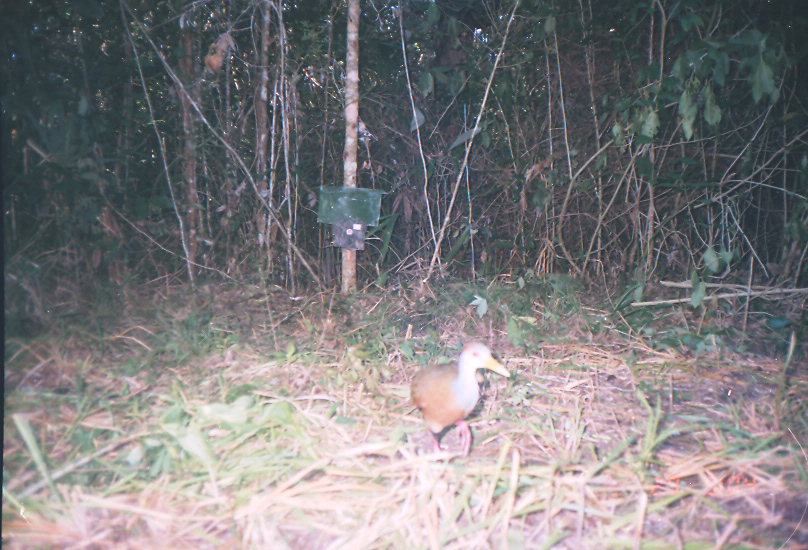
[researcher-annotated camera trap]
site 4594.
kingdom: Animalia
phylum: Chordata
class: Aves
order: Gruiformes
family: Rallidae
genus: Aramides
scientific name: Aramides cajaneus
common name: gray-cowled wood-rail